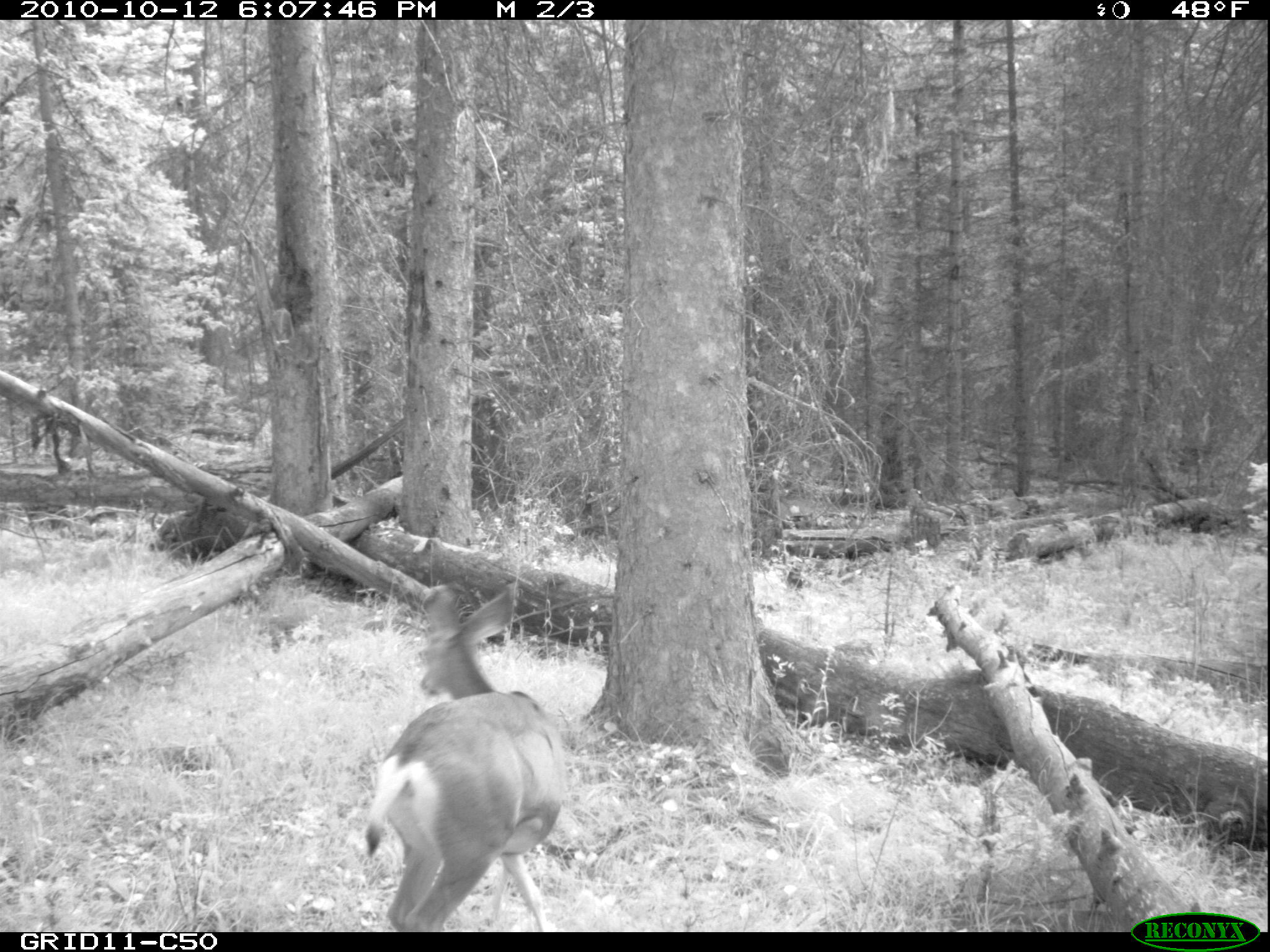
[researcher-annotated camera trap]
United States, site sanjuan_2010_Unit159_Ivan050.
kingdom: Animalia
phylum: Chordata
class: Mammalia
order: Artiodactyla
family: Cervidae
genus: Odocoileus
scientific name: Odocoileus hemionus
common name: mule deer